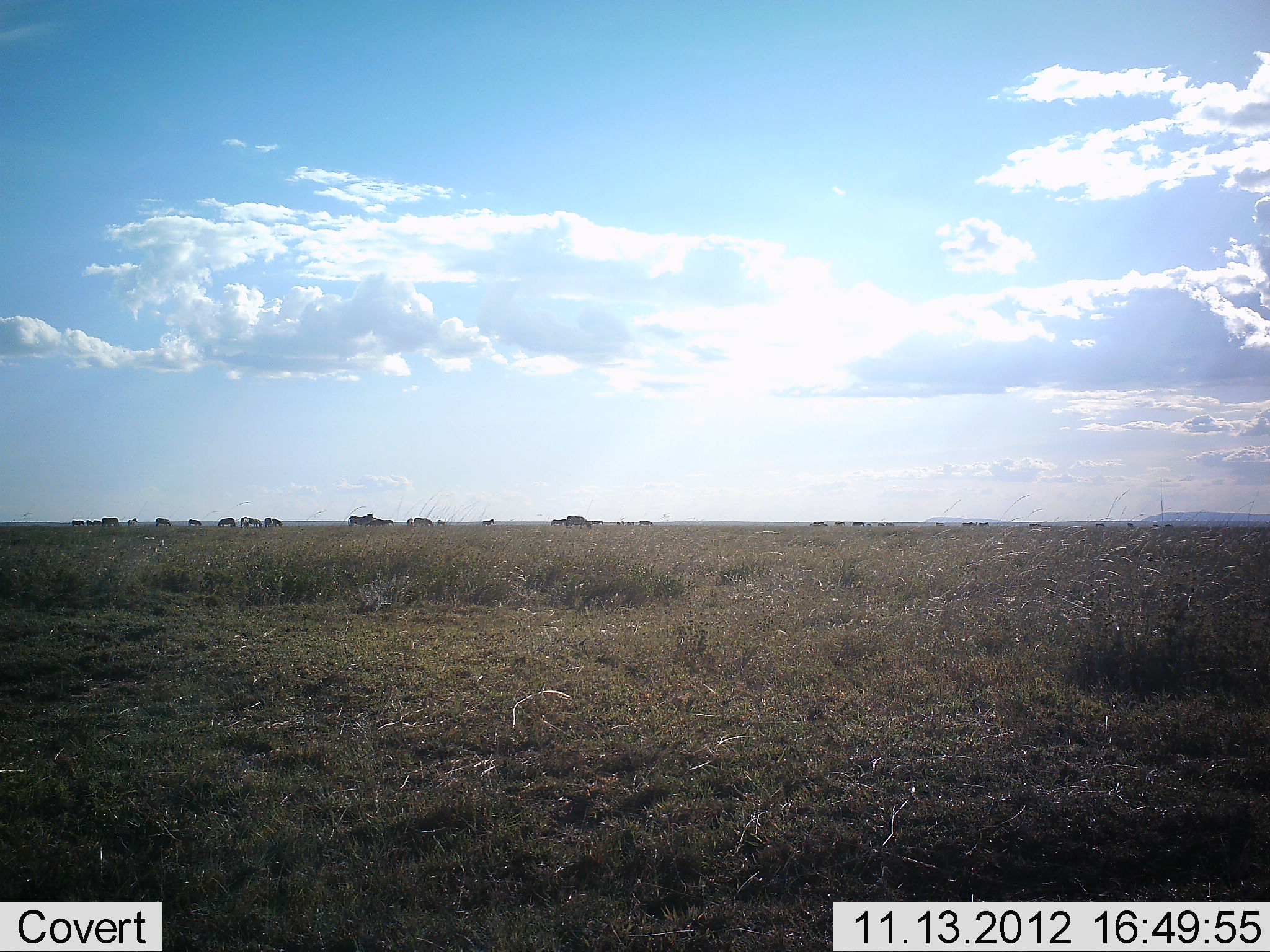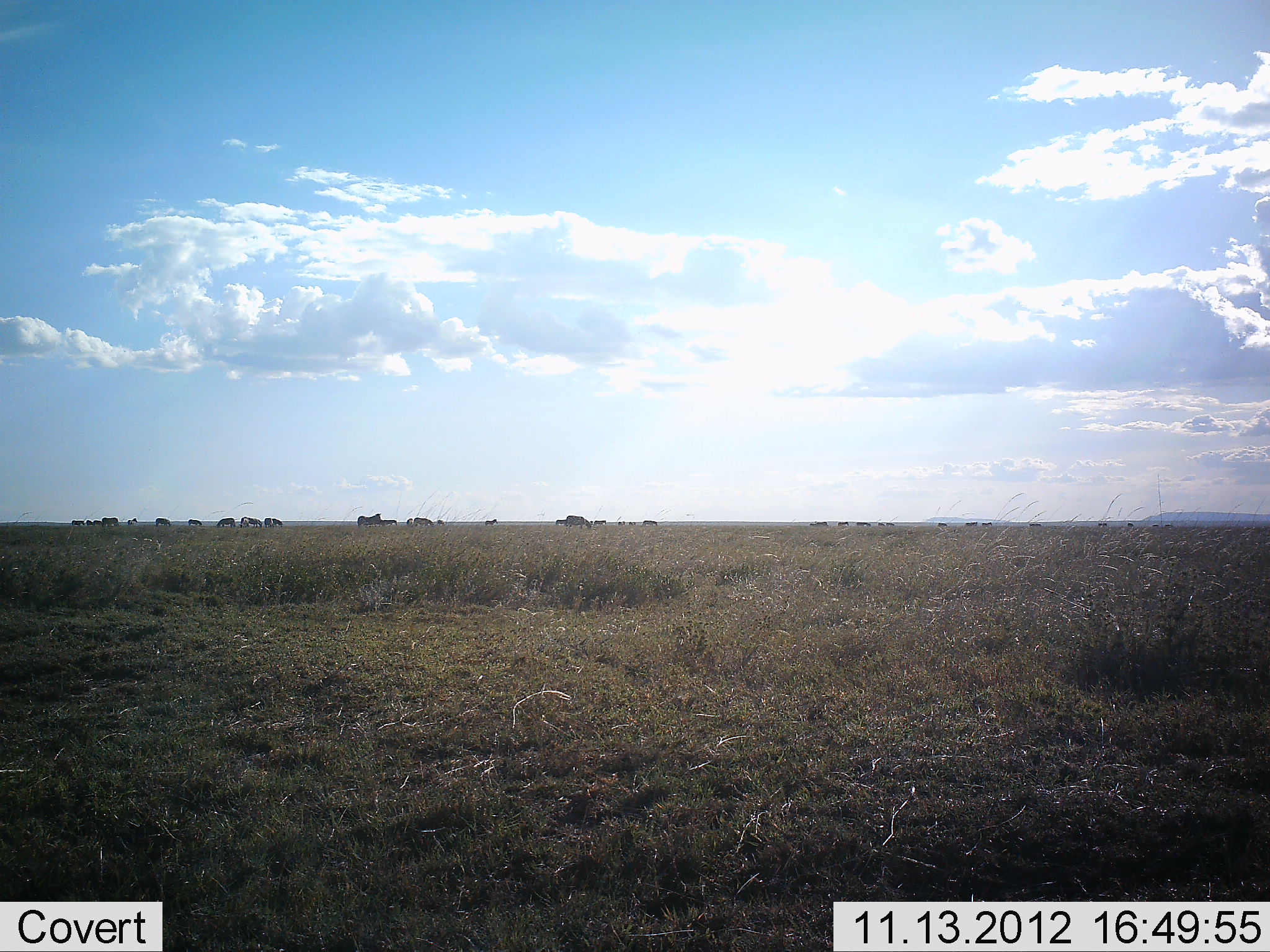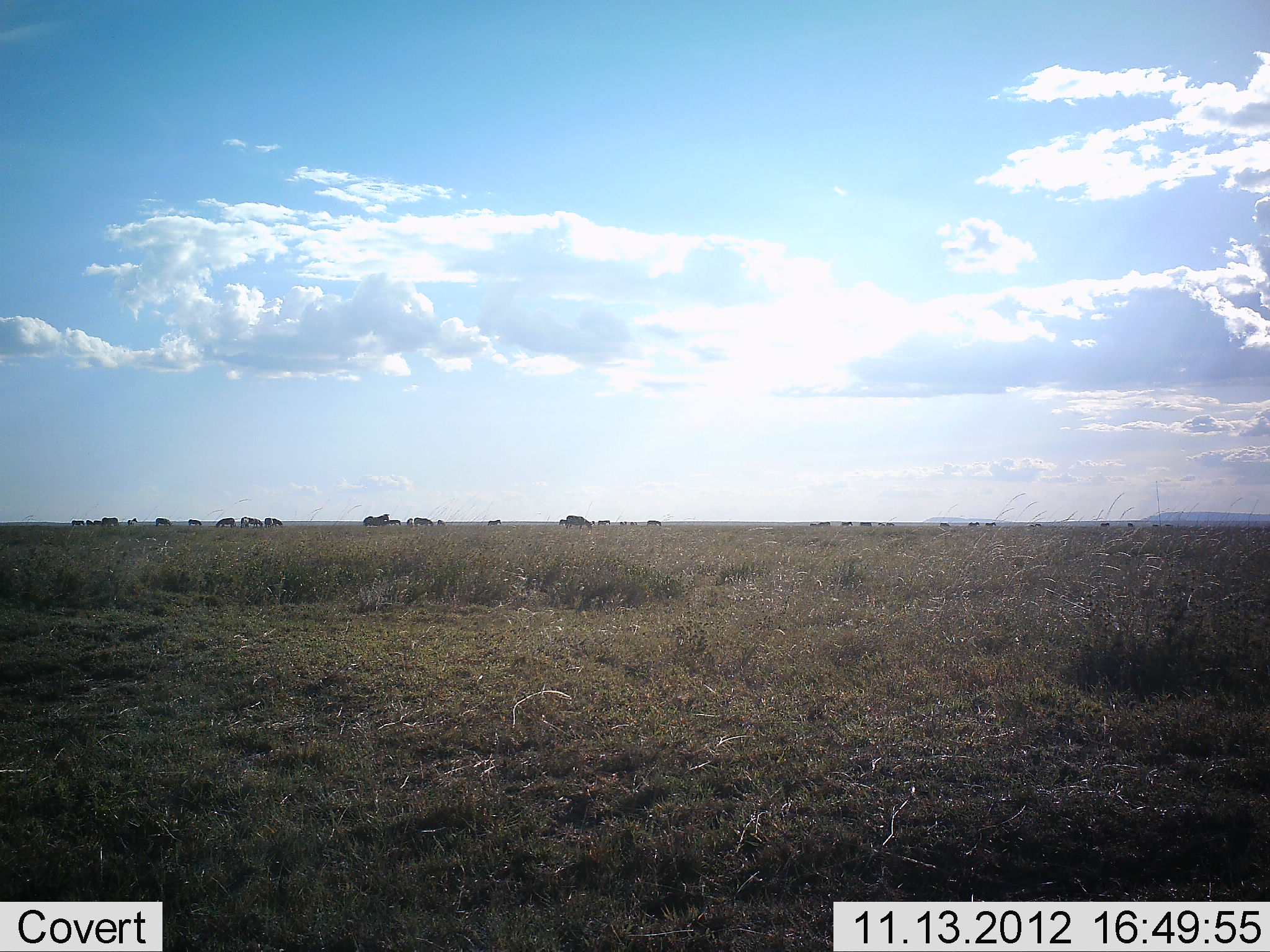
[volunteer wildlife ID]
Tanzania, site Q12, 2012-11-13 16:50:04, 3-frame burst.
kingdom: Animalia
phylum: Chordata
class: Mammalia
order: Perissodactyla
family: Equidae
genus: Equus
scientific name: Equus quagga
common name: plains zebra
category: zebra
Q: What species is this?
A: Zebra (plains zebra) (Equus quagga).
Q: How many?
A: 11-50.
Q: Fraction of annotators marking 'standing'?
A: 42%.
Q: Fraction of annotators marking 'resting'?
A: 0%.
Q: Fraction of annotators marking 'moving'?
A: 83%.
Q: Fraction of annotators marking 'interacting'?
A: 0%.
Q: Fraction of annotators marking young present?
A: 0%.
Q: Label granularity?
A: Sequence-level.